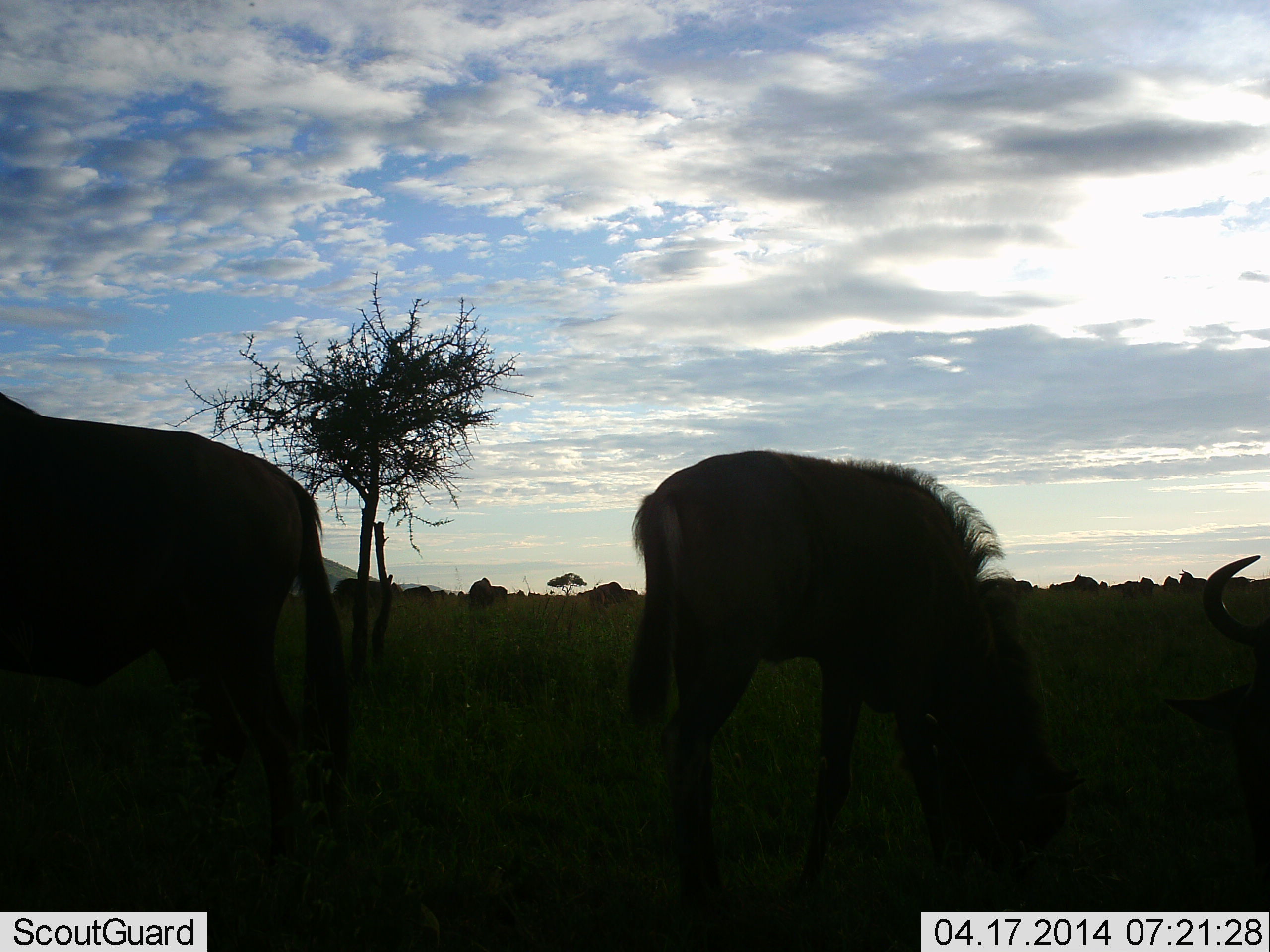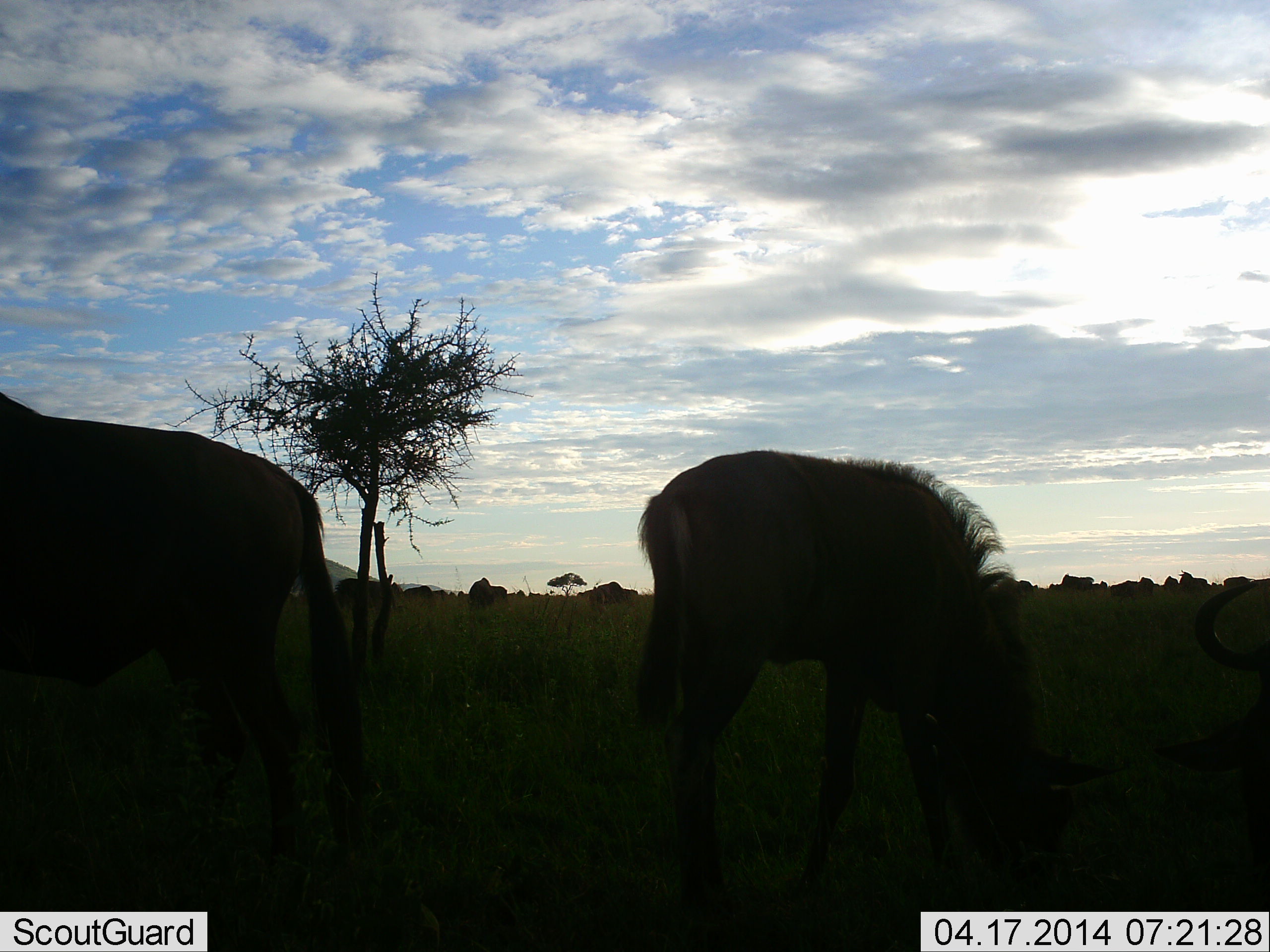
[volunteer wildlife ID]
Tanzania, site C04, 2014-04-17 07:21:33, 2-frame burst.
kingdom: Animalia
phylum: Chordata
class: Mammalia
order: Artiodactyla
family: Bovidae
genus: Connochaetes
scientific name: Connochaetes taurinus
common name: blue wildebeest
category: wildebeest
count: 5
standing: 55%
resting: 27%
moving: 9%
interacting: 0%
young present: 36%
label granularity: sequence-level